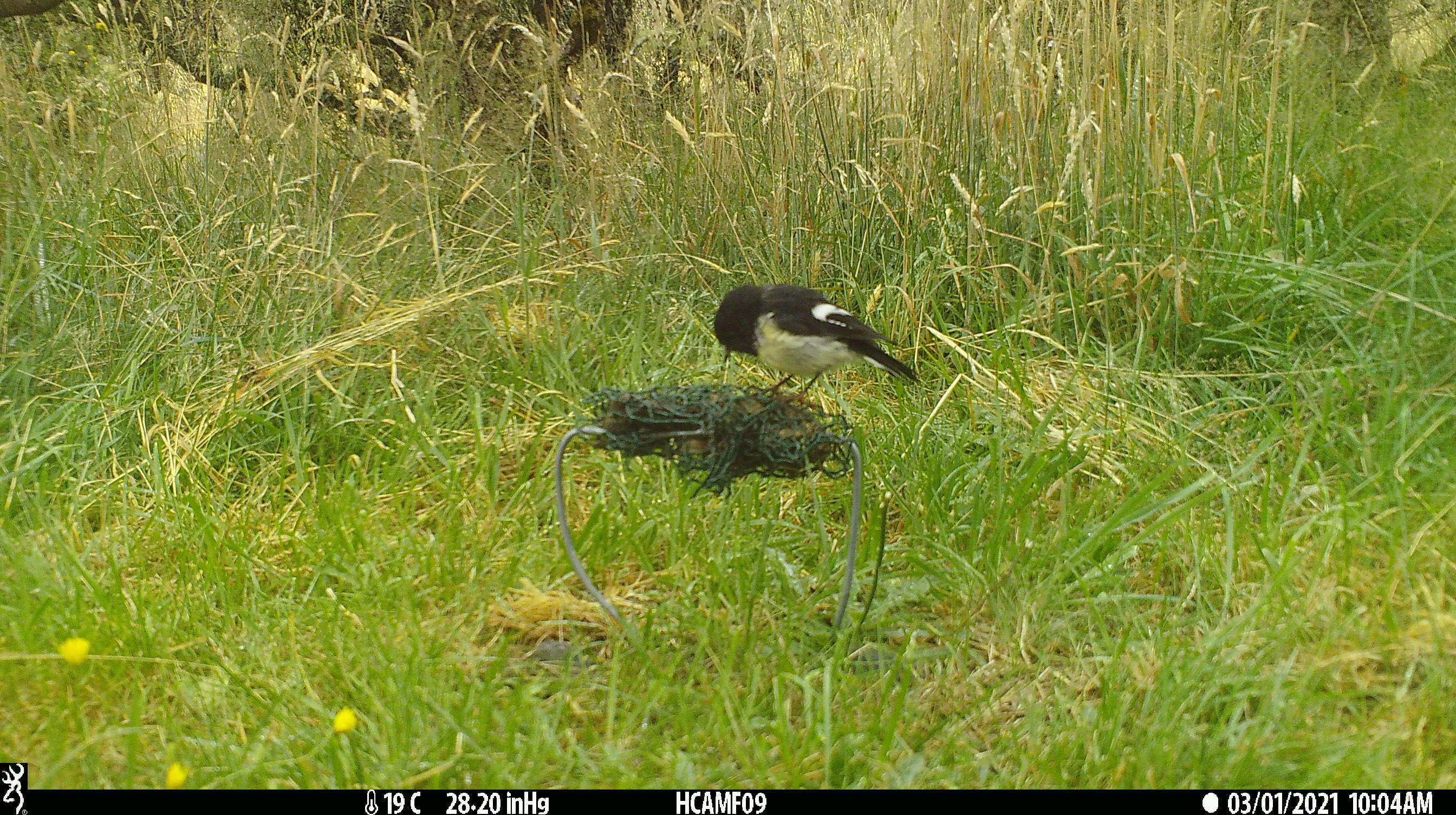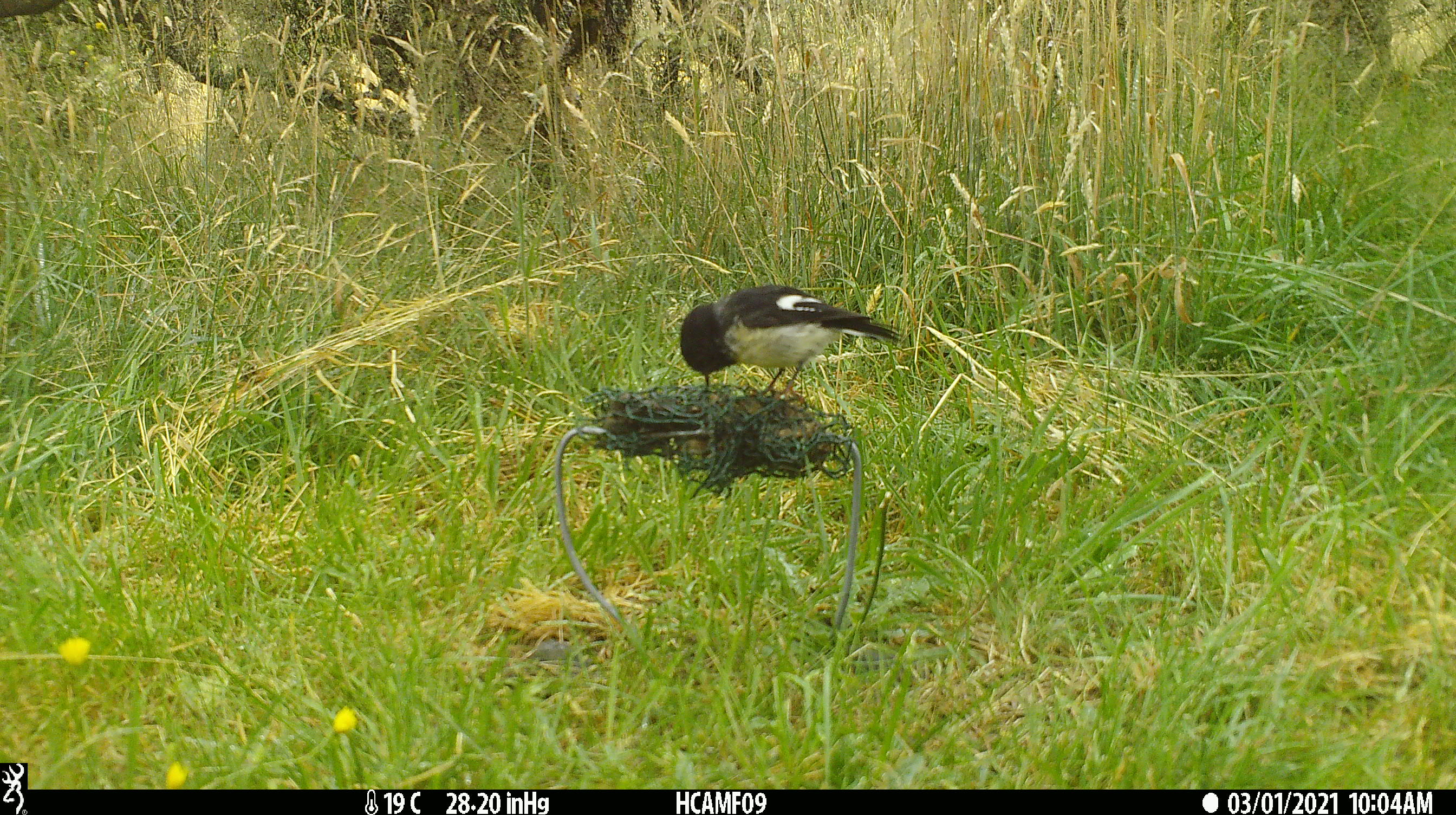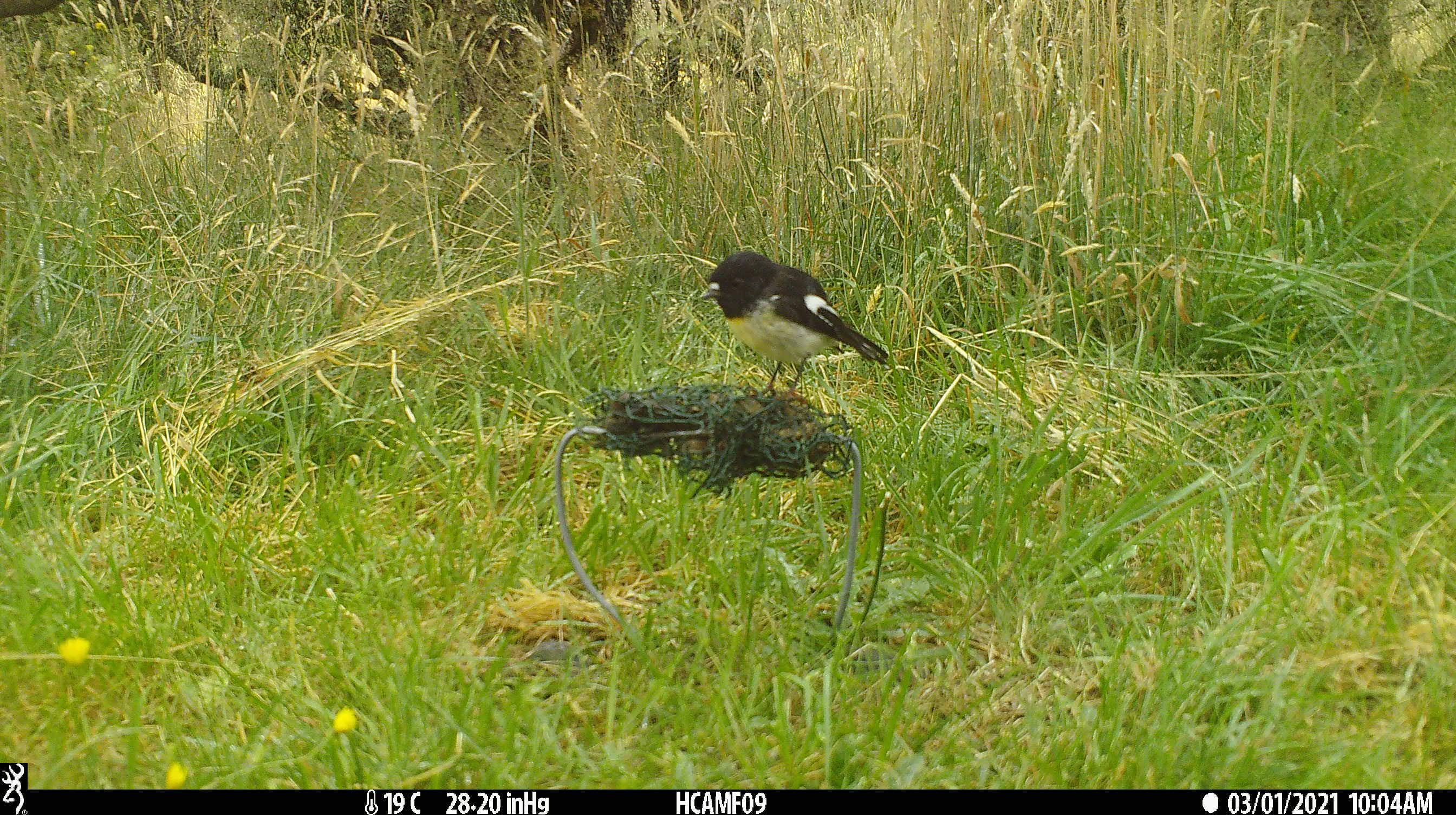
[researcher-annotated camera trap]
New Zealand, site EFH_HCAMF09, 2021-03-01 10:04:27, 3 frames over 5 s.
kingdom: Animalia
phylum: Chordata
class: Aves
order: Passeriformes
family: Petroicidae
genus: Petroica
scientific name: Petroica macrocephala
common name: tomtit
Tomtit (Petroica macrocephala).